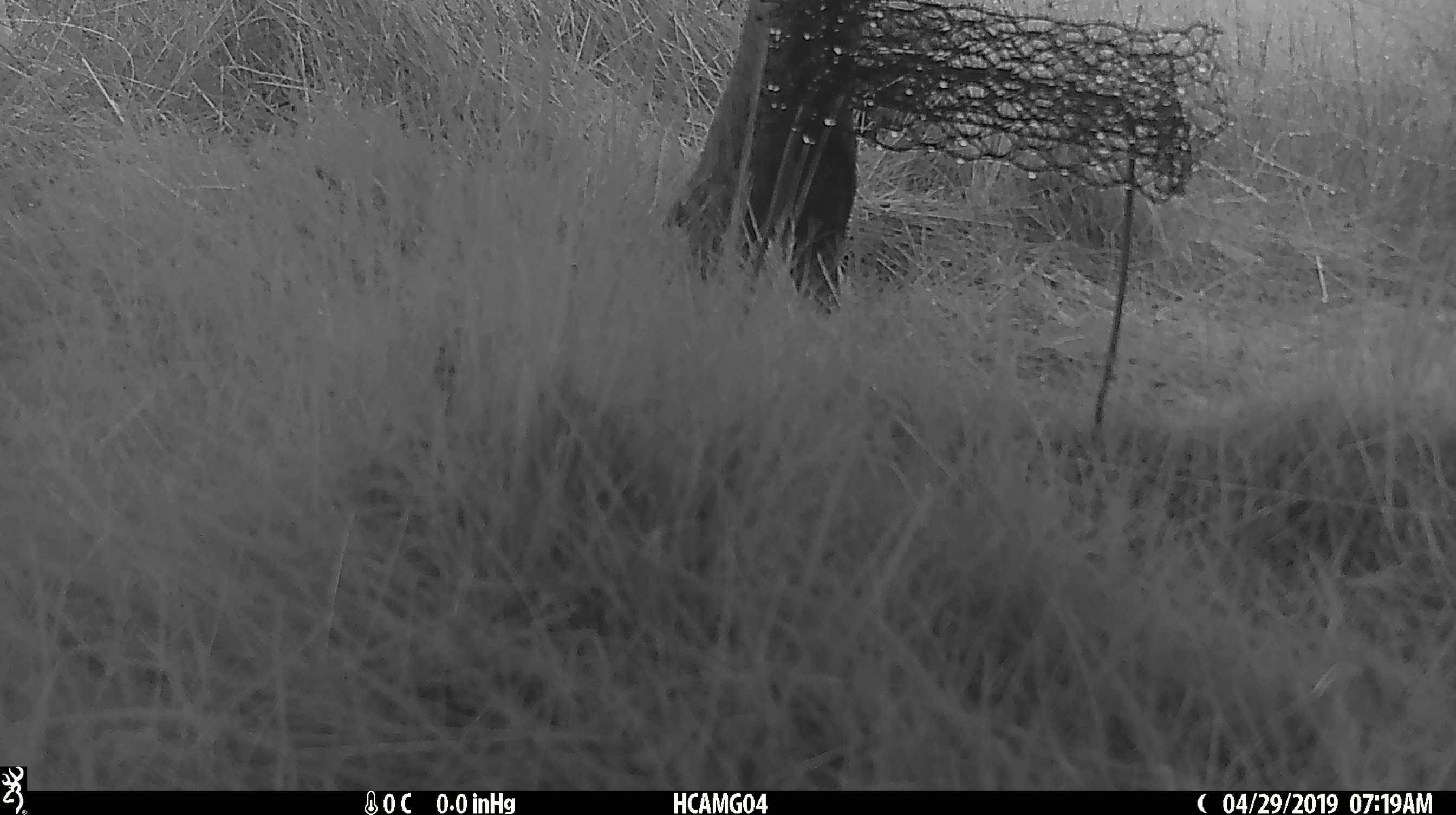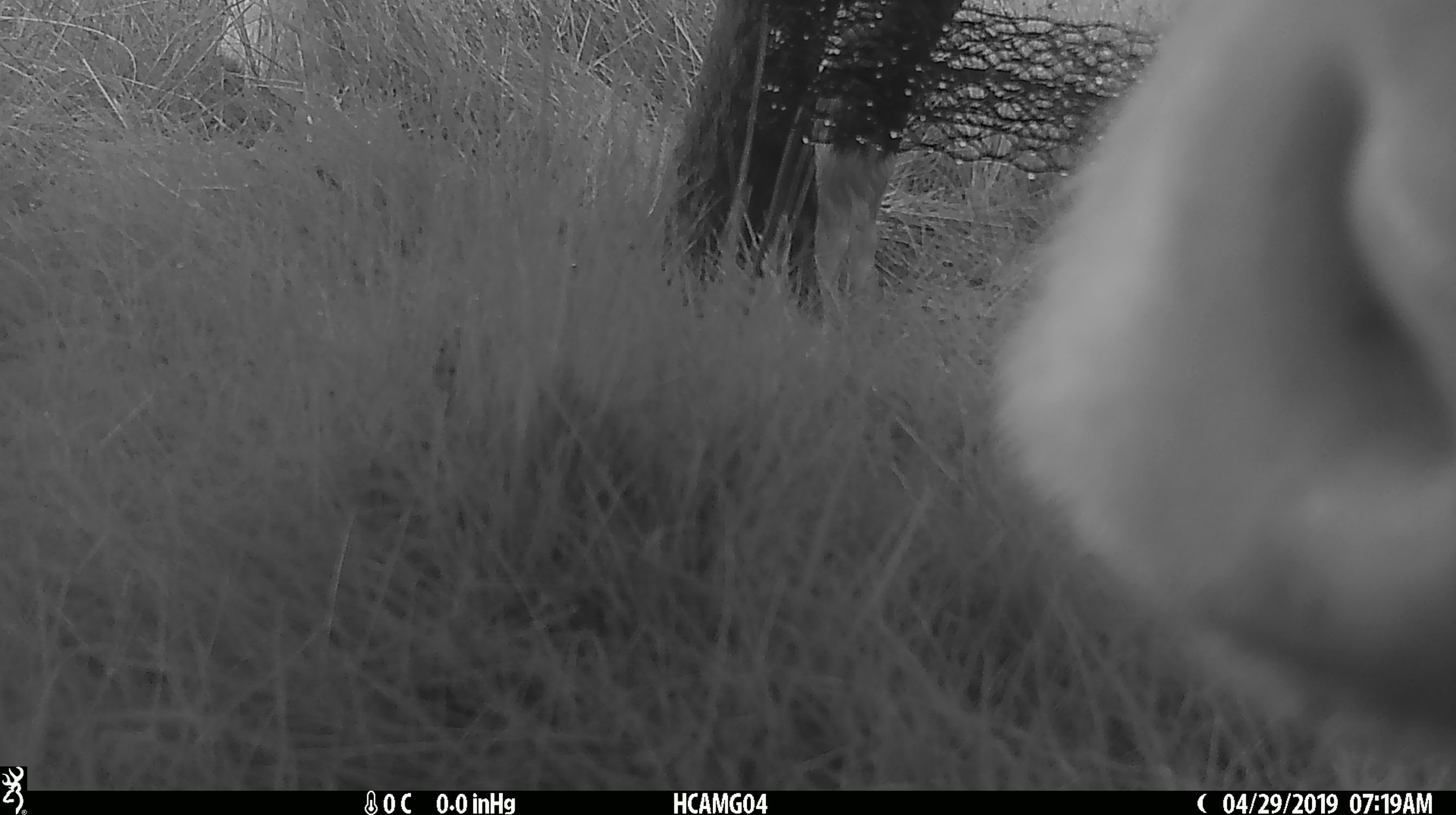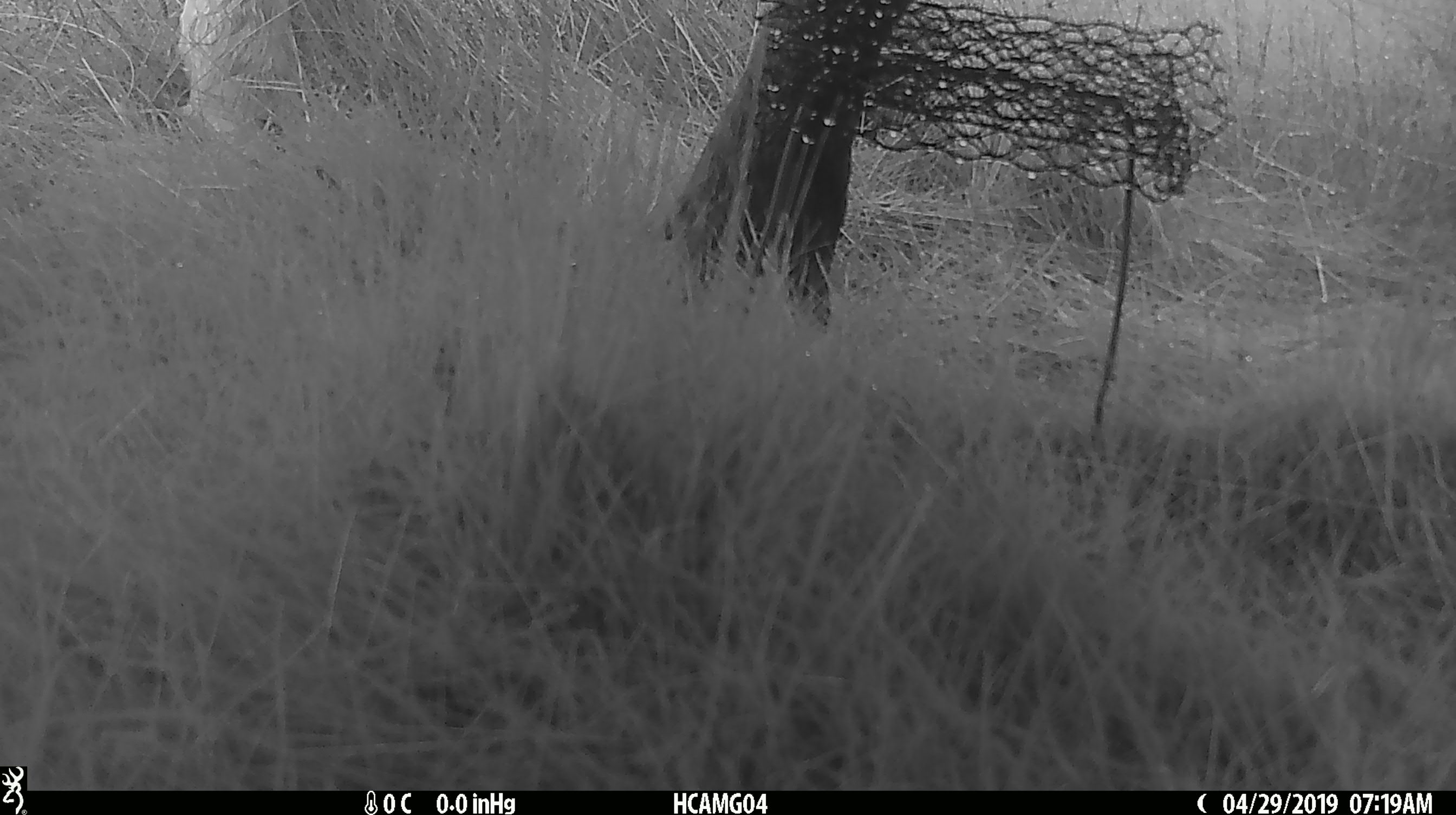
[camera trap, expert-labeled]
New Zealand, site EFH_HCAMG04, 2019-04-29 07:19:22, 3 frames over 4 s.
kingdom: Animalia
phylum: Chordata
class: Mammalia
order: Artiodactyla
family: Bovidae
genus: Bos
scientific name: Bos taurus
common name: domestic cow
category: cow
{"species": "cow (domestic cow) (Bos taurus)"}